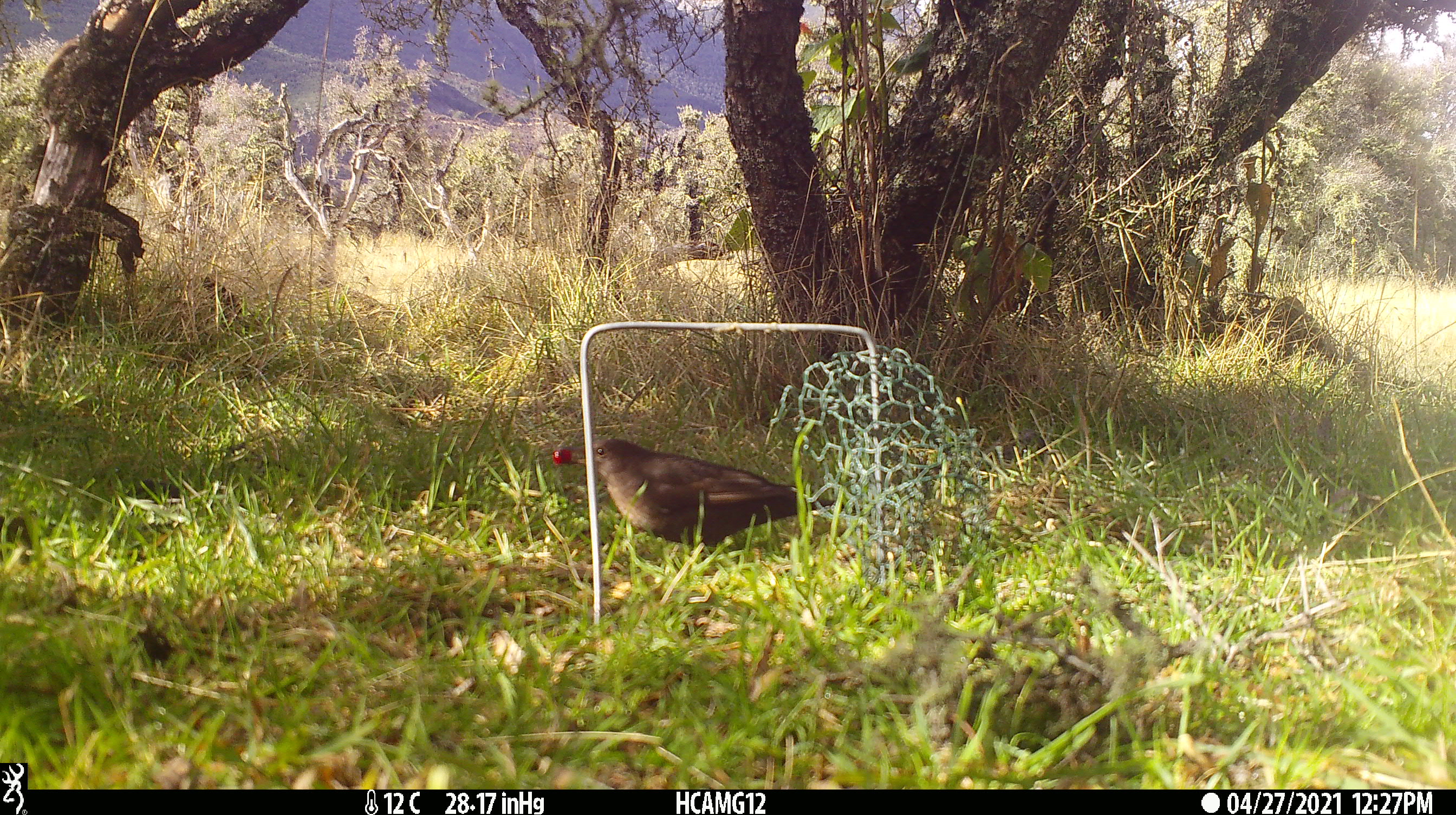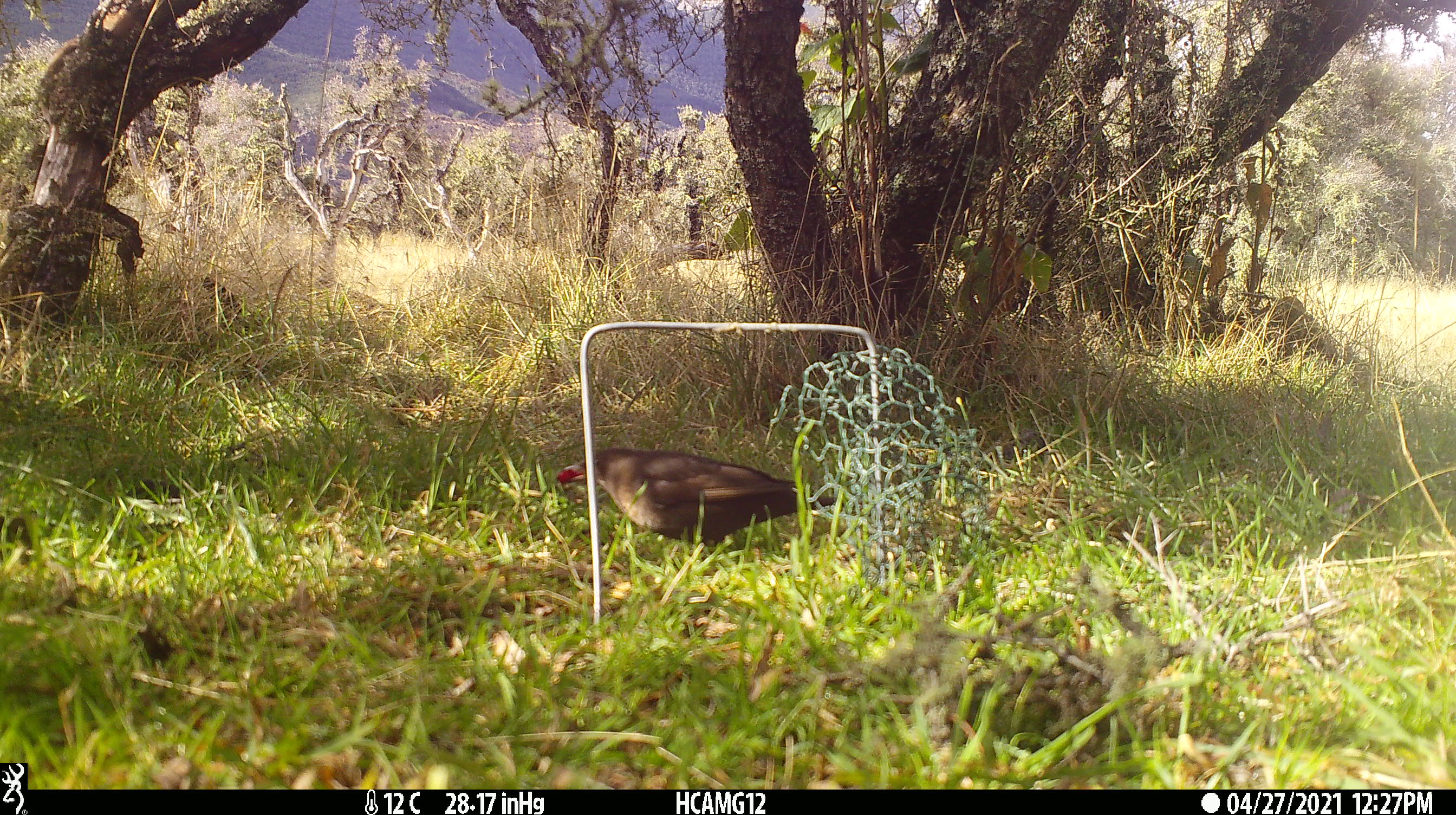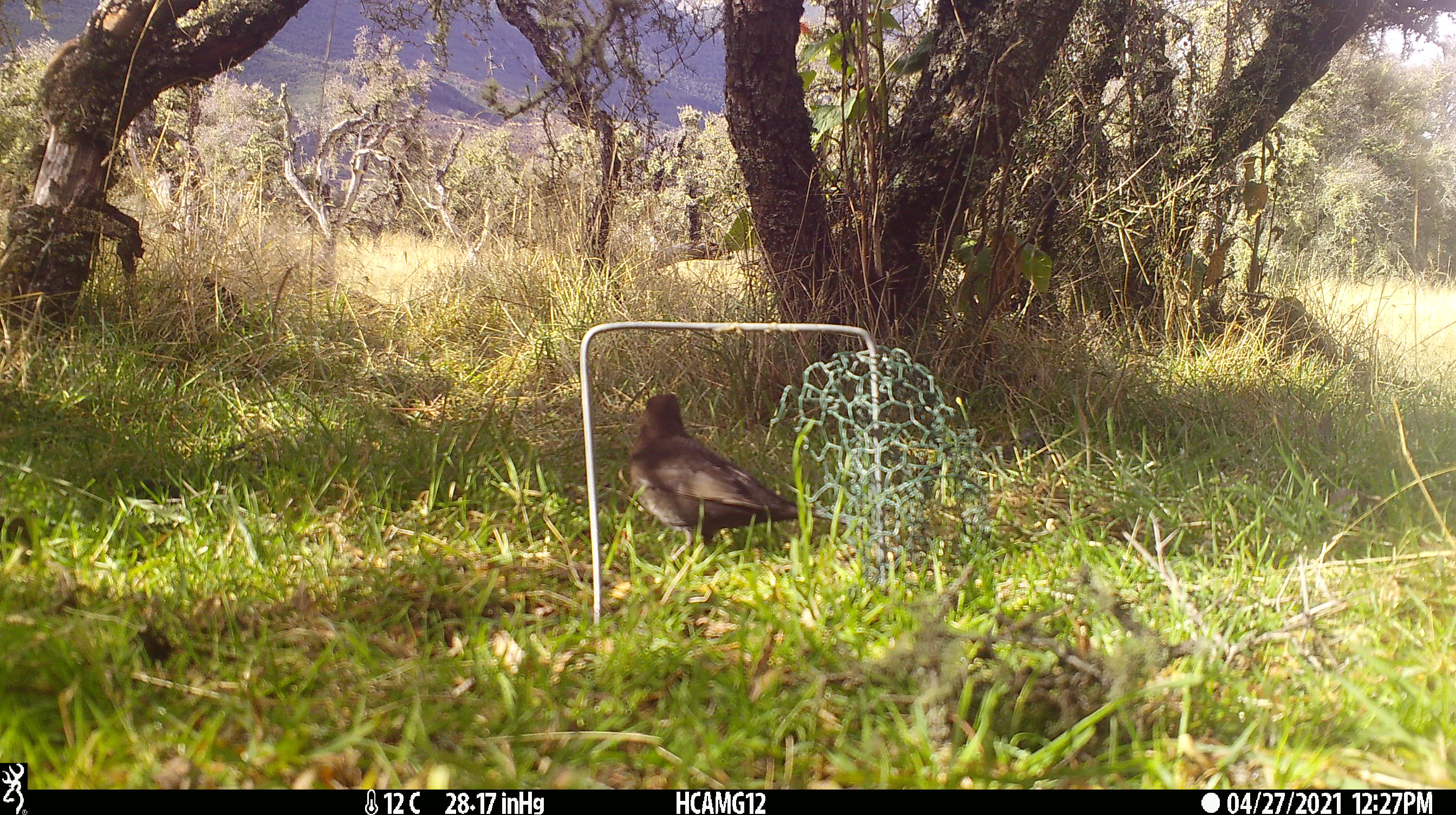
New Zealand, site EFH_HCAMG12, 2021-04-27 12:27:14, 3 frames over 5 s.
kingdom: Animalia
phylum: Chordata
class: Aves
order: Passeriformes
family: Turdidae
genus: Turdus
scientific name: Turdus merula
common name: eurasian blackbird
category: blackbird